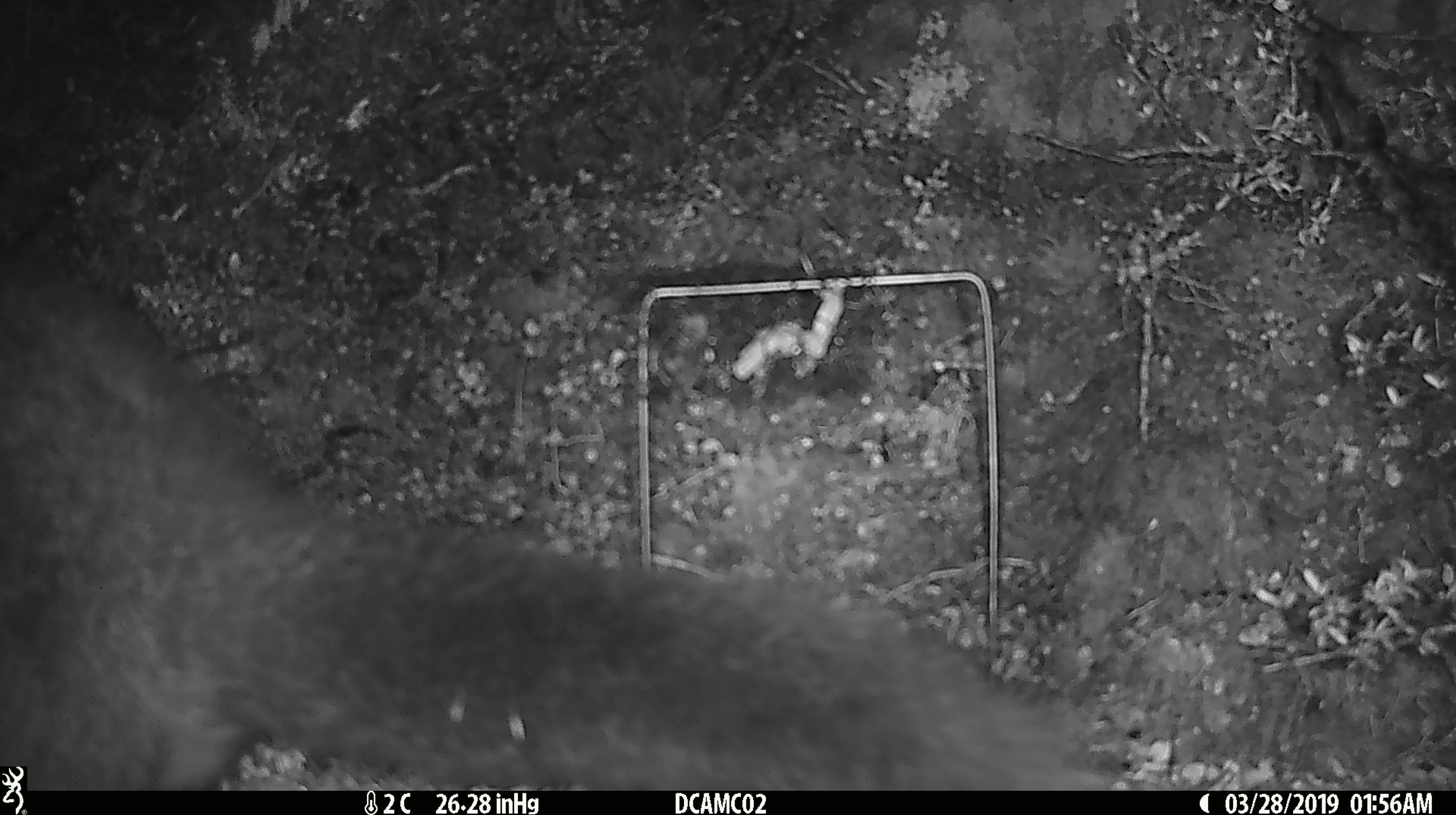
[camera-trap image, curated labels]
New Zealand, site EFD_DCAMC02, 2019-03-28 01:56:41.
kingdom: Animalia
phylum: Chordata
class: Mammalia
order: Diprotodontia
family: Phalangeridae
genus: Trichosurus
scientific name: Trichosurus vulpecula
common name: common brushtail possum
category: possum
Possum (common brushtail possum) (Trichosurus vulpecula).